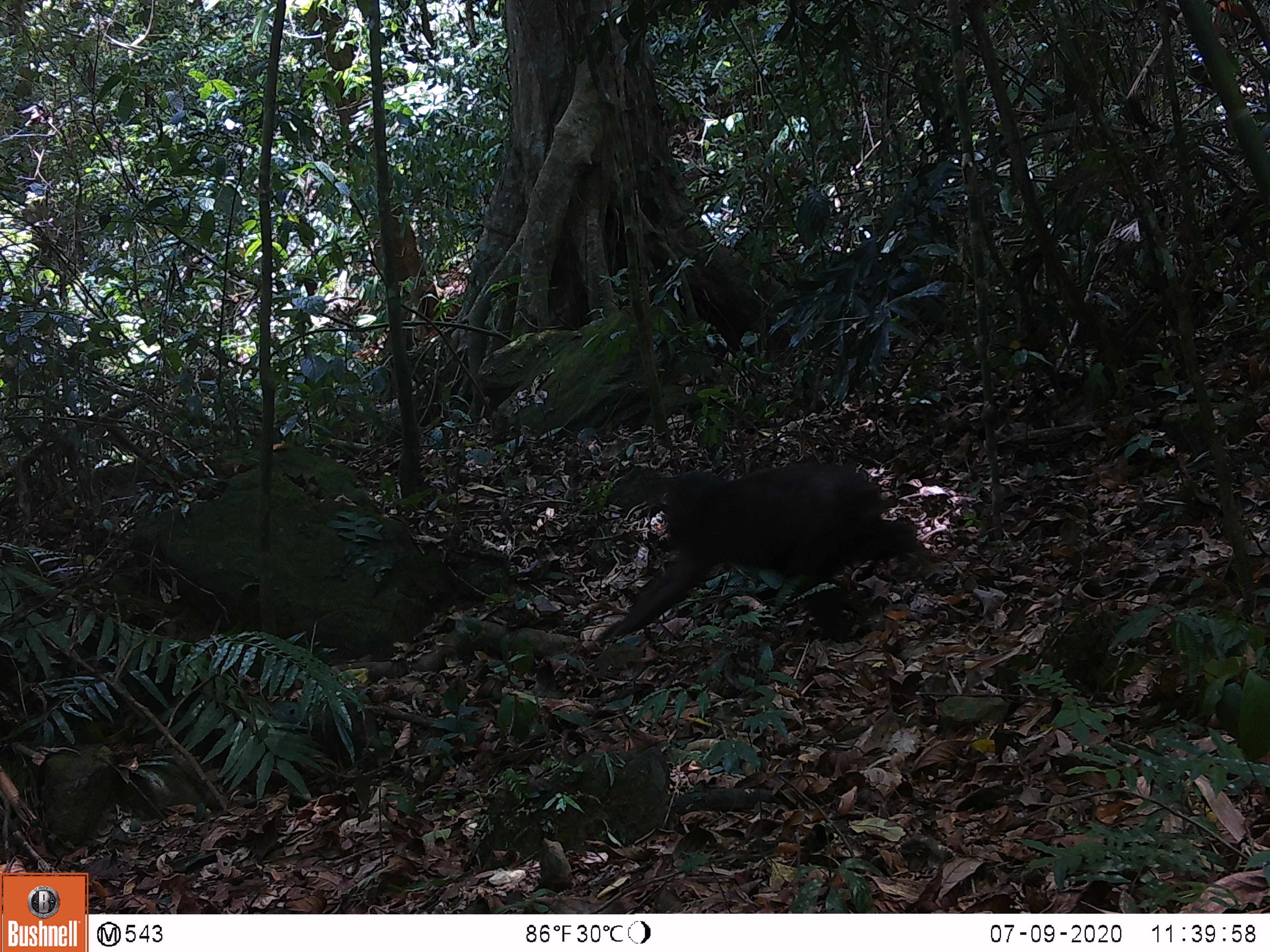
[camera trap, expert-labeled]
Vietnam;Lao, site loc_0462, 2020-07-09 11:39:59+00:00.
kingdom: Animalia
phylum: Chordata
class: Mammalia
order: Primates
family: Cercopithecidae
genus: Macaca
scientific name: Macaca arctoides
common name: stump-tailed macaque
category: stump tailed macaque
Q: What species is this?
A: Stump tailed macaque (stump-tailed macaque) (Macaca arctoides).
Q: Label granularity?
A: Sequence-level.